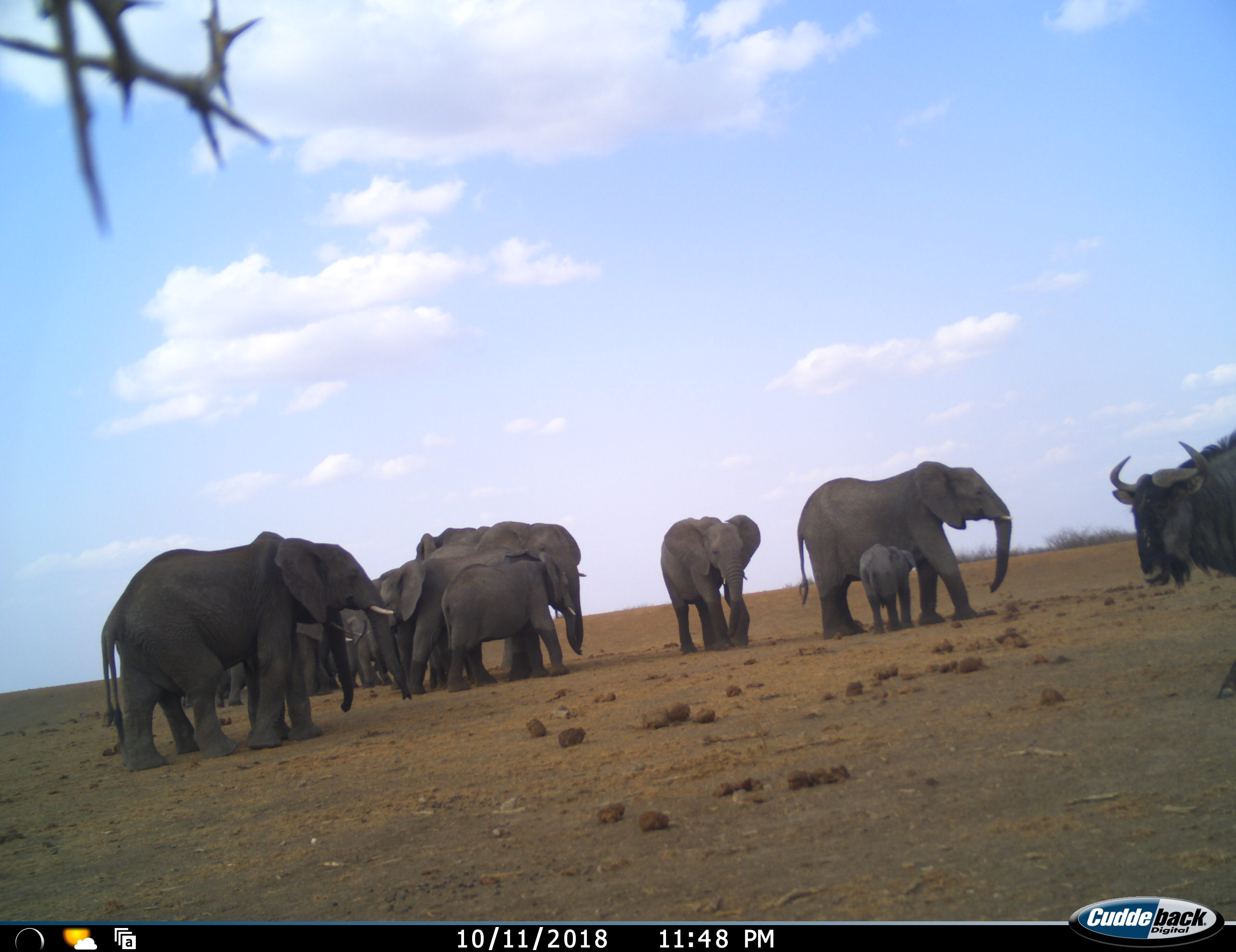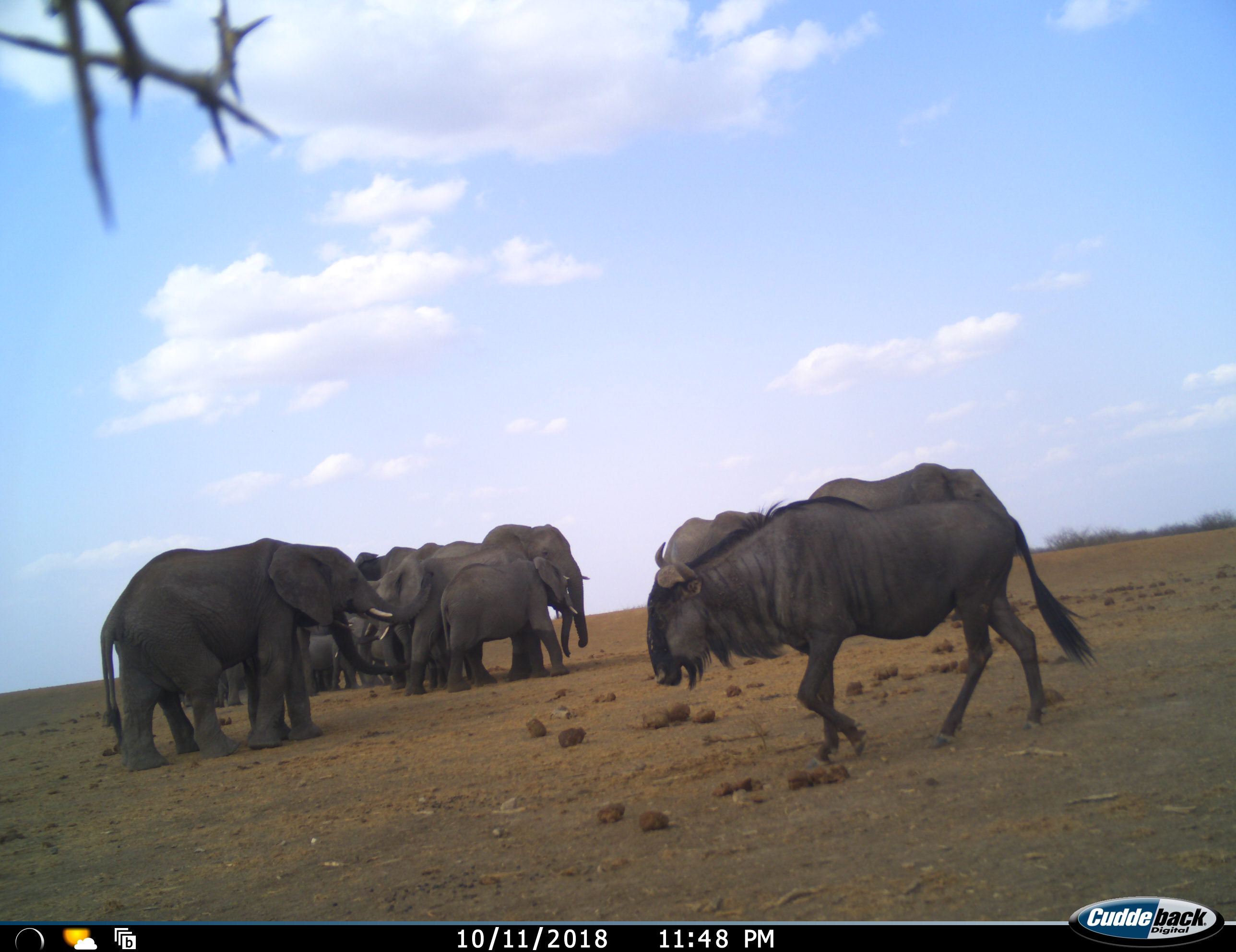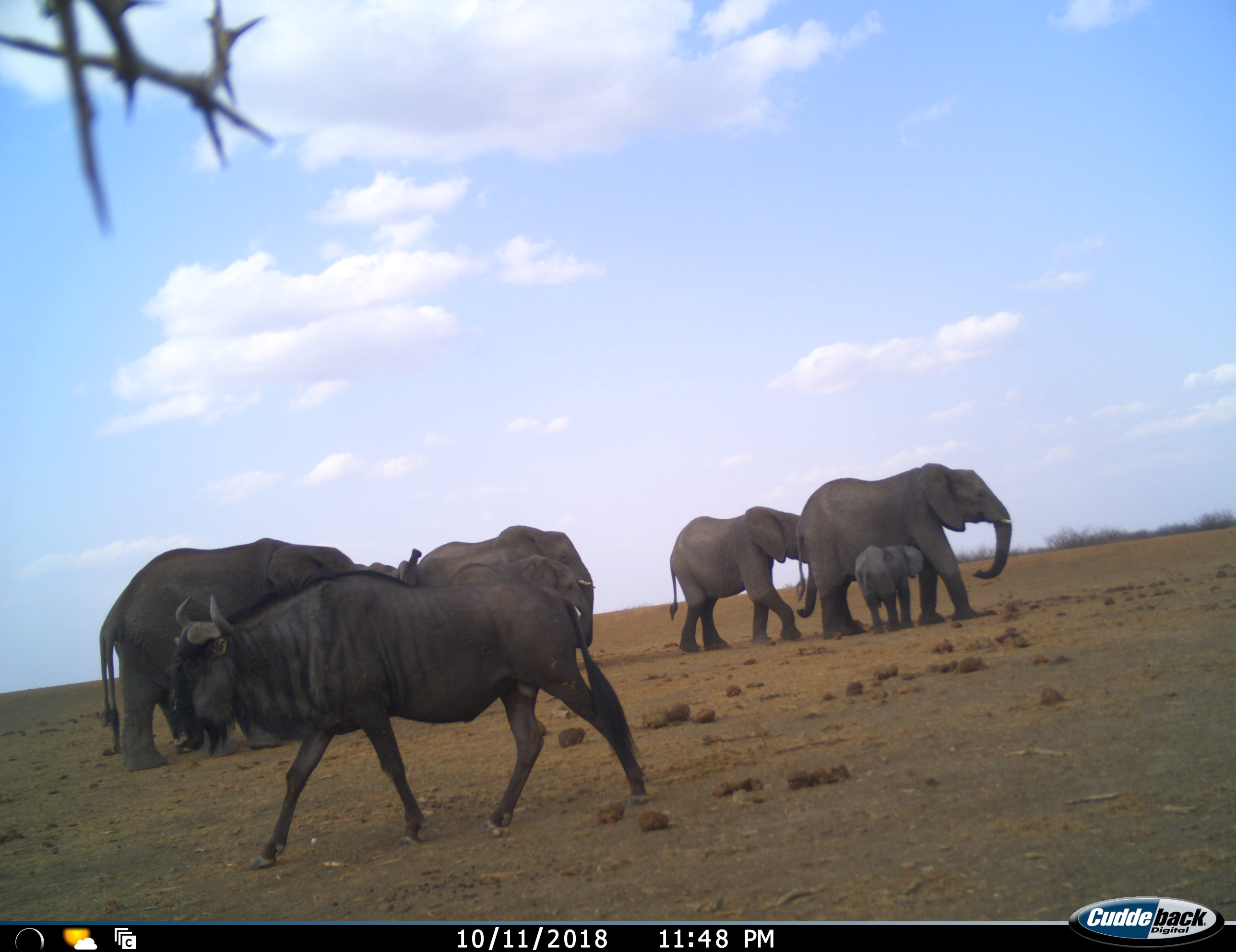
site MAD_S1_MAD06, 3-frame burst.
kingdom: Animalia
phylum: Chordata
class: Mammalia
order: Proboscidea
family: Elephantidae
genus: Loxodonta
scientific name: Loxodonta africana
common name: african bush elephant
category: elephant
Elephant (african bush elephant) (Loxodonta africana), count 11-50. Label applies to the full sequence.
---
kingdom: Animalia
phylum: Chordata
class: Mammalia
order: Artiodactyla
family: Bovidae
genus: Connochaetes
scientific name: Connochaetes taurinus taurinus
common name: blue wildebeest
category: wildebeestblue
Wildebeestblue (blue wildebeest) (Connochaetes taurinus taurinus), count 1. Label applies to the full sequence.